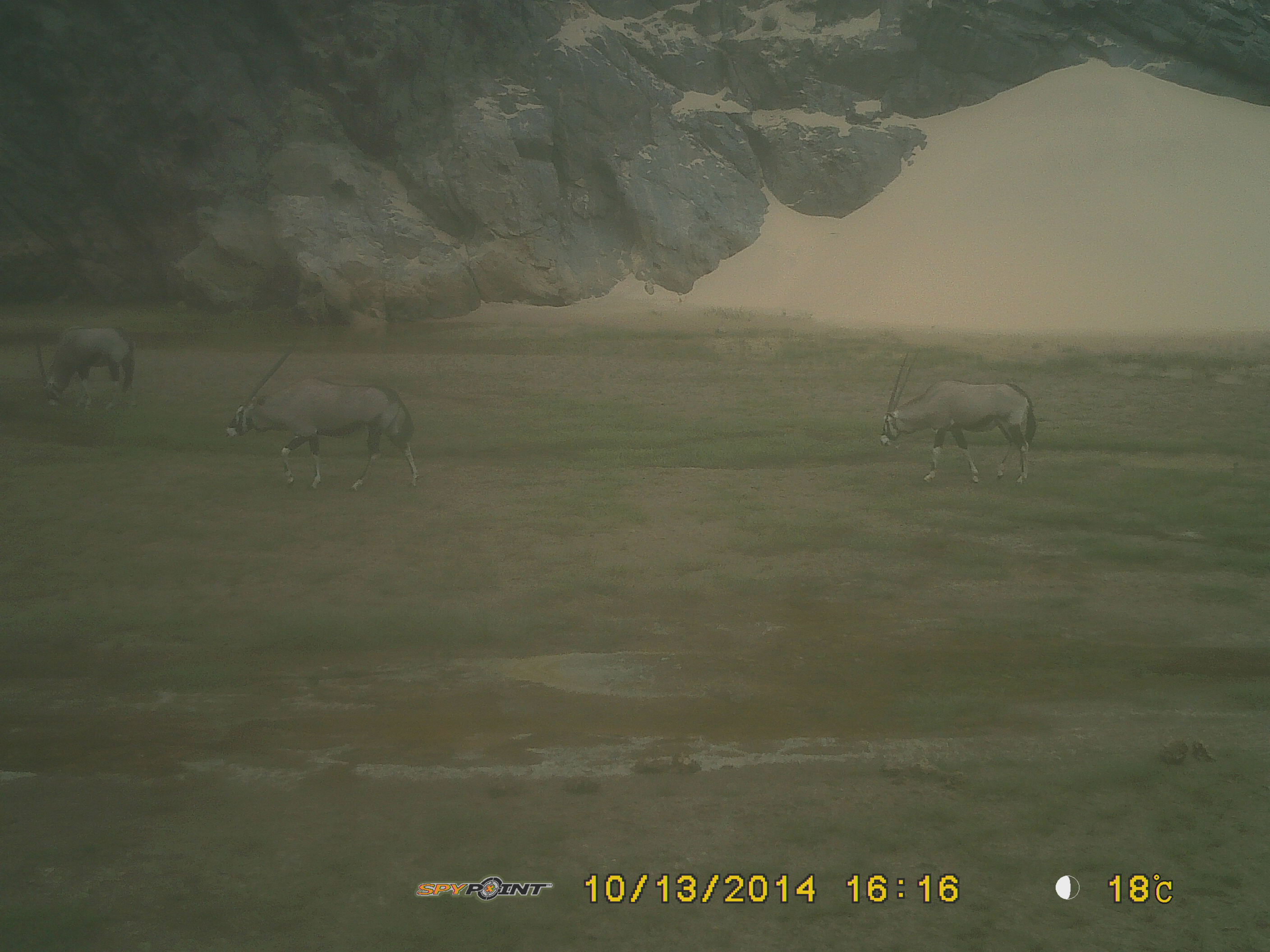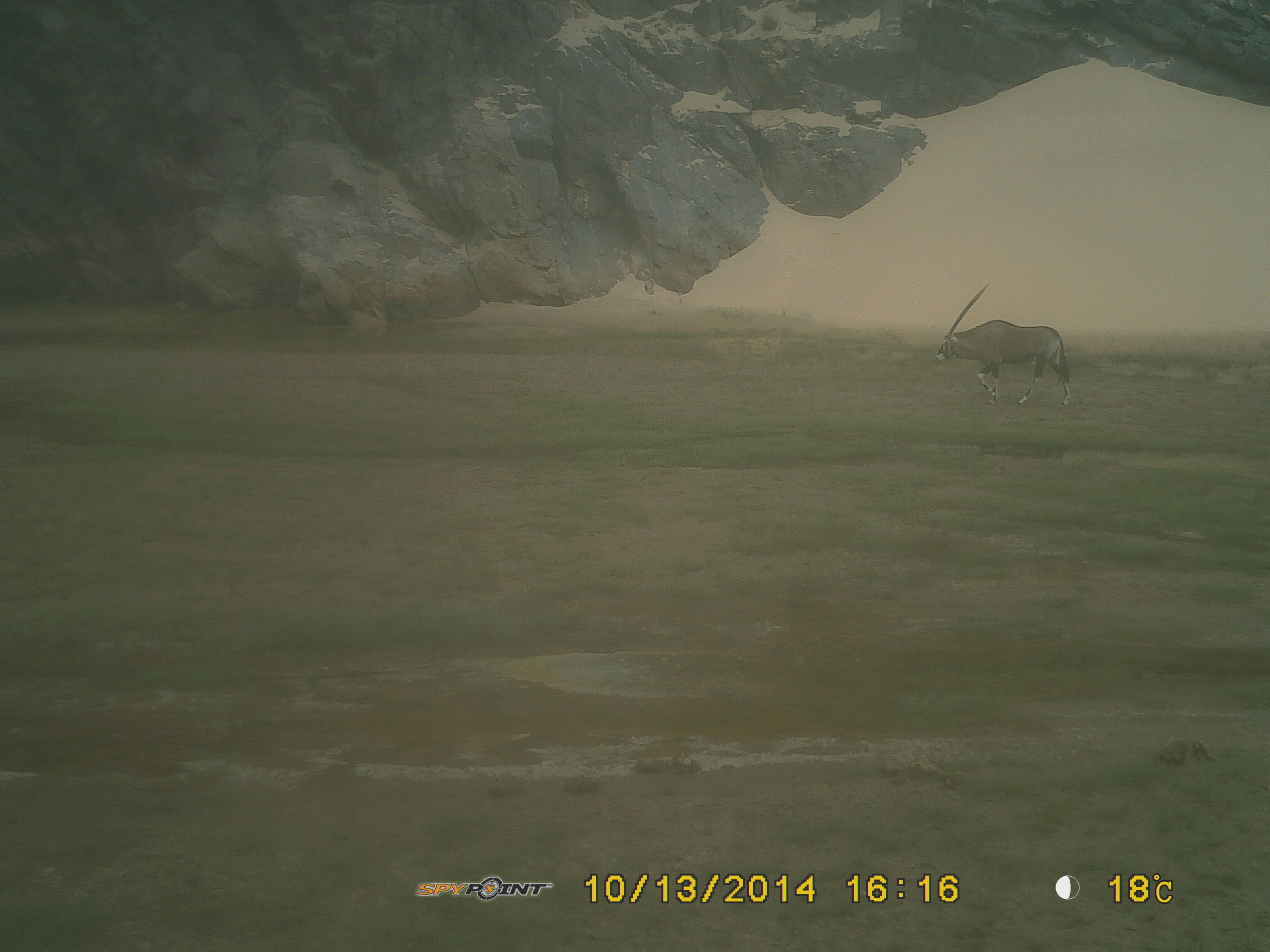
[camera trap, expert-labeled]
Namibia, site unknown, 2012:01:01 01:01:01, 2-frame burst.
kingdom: Animalia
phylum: Chordata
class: Mammalia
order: Artiodactyla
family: Bovidae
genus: Oryx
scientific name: Oryx gazella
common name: gemsbok